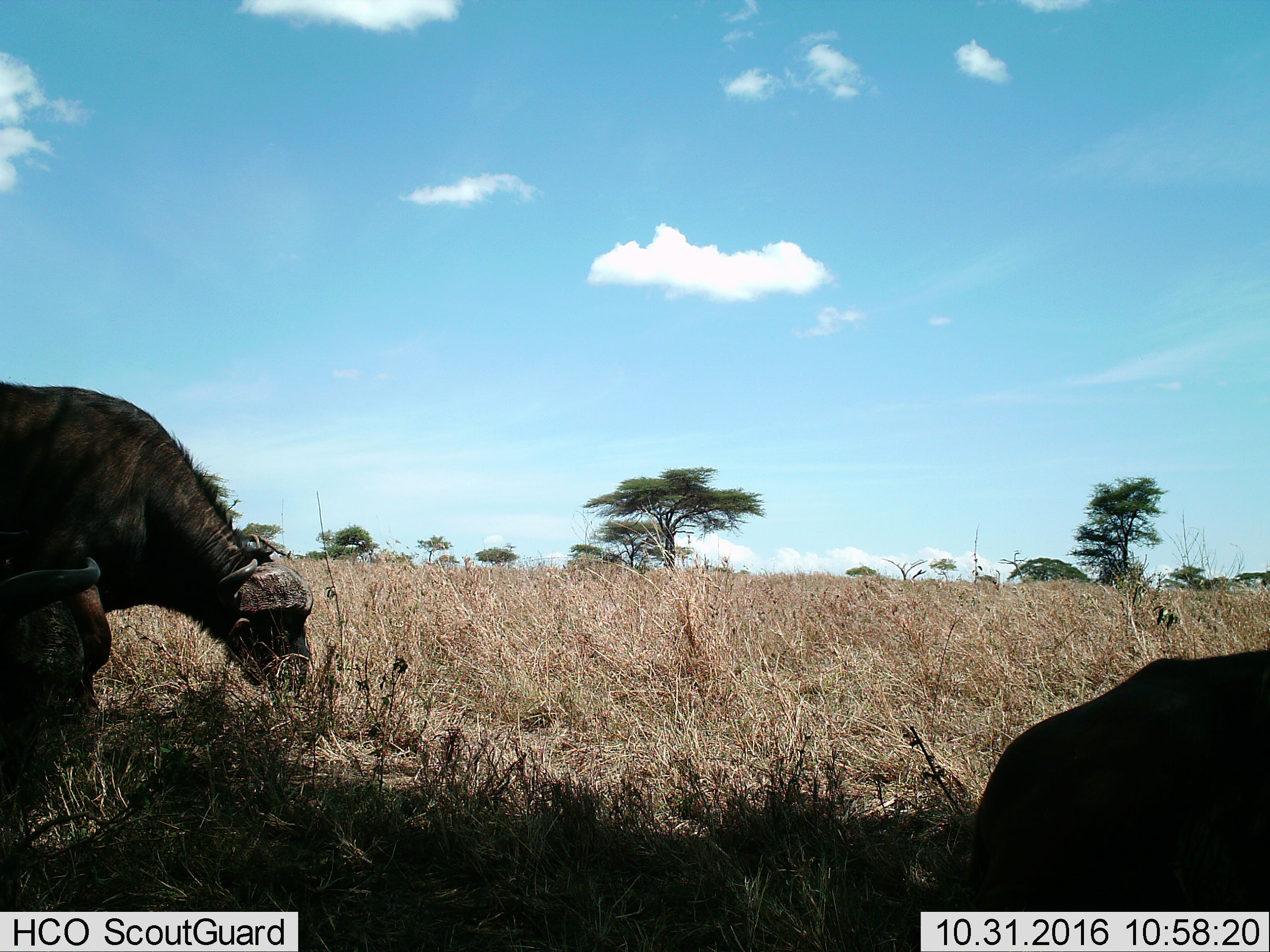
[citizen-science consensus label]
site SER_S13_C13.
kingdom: Animalia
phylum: Chordata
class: Mammalia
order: Artiodactyla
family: Bovidae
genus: Syncerus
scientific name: Syncerus caffer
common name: african buffalo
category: buffalo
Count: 3.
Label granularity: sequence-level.